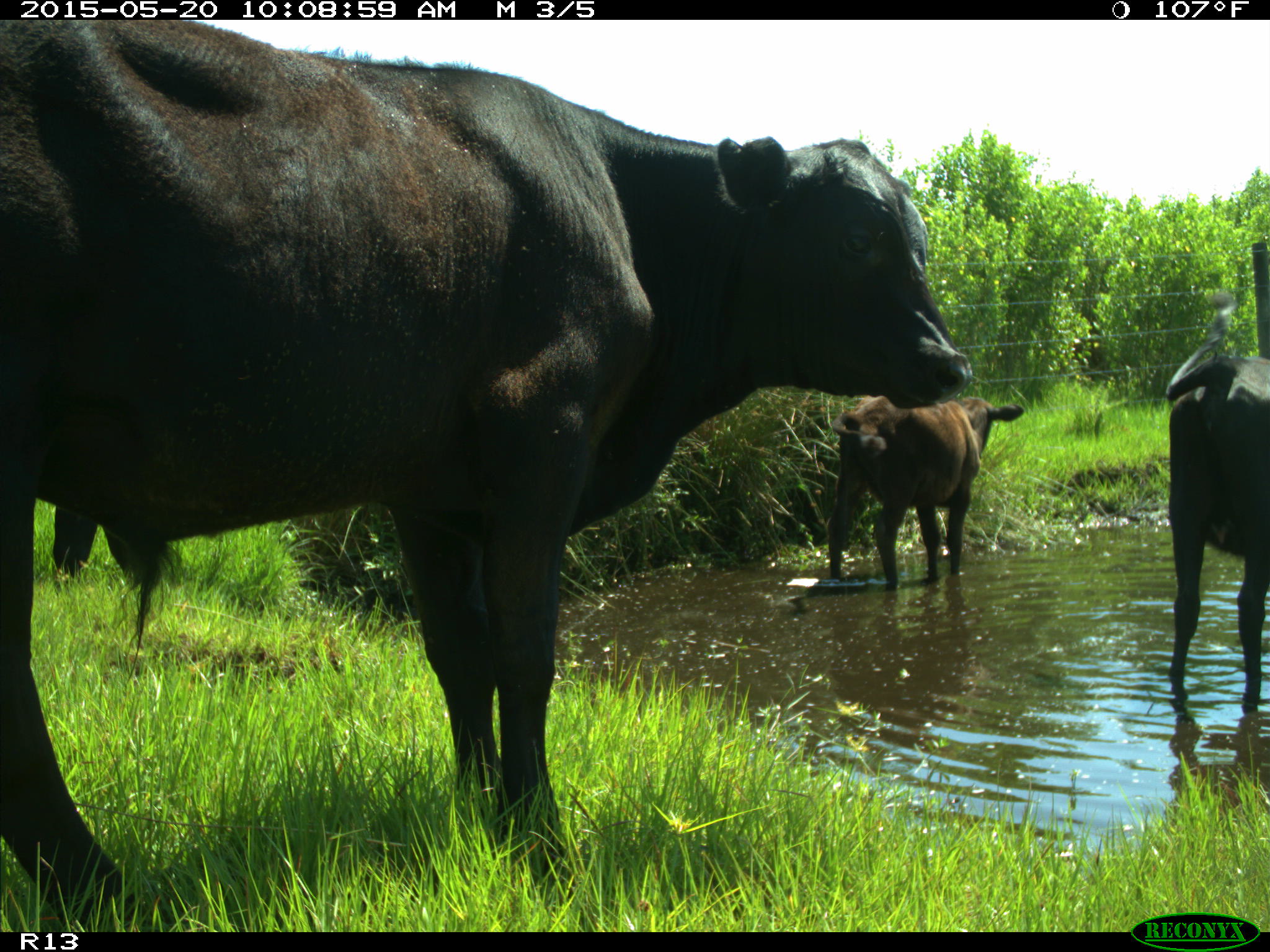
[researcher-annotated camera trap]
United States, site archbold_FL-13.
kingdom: Animalia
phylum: Chordata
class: Mammalia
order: Artiodactyla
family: Bovidae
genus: Bos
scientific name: Bos taurus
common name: domestic cow